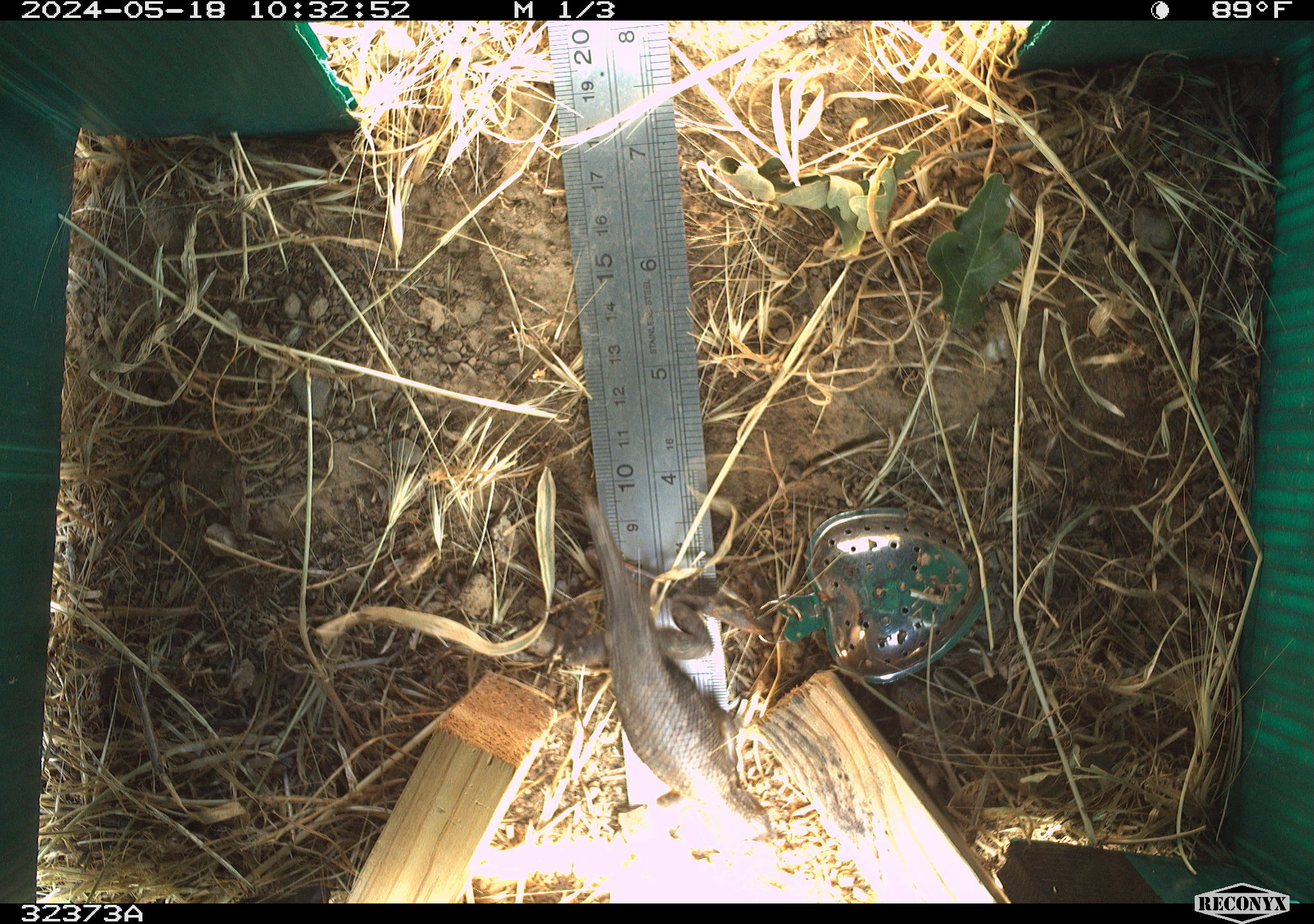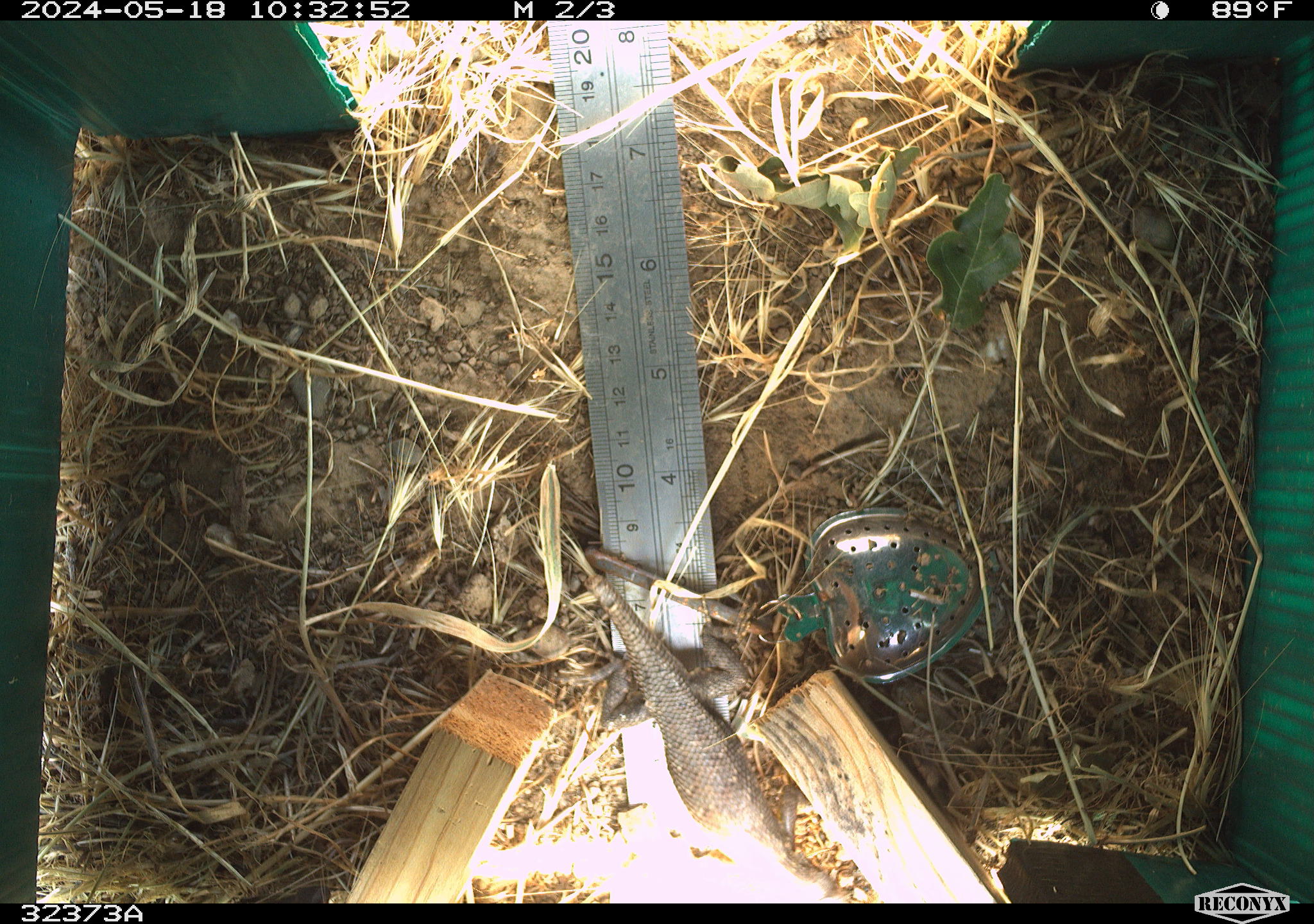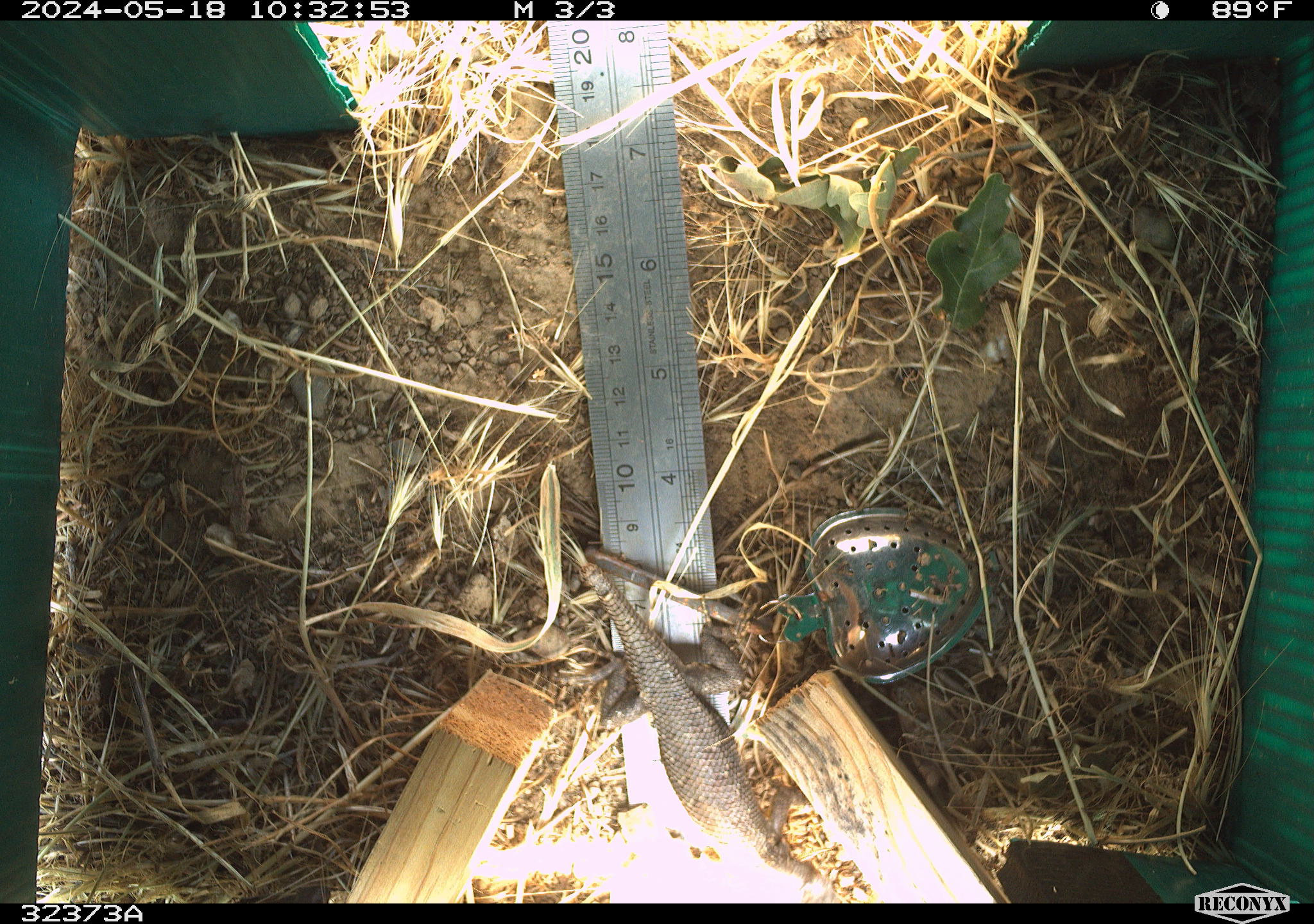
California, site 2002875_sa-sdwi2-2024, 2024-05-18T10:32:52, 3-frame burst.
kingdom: Animalia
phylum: Chordata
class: Reptilia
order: Squamata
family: Phrynosomatidae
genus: Sceloporus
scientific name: Sceloporus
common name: spiny lizards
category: sceloporus species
Sceloporus species (spiny lizards) (Sceloporus).